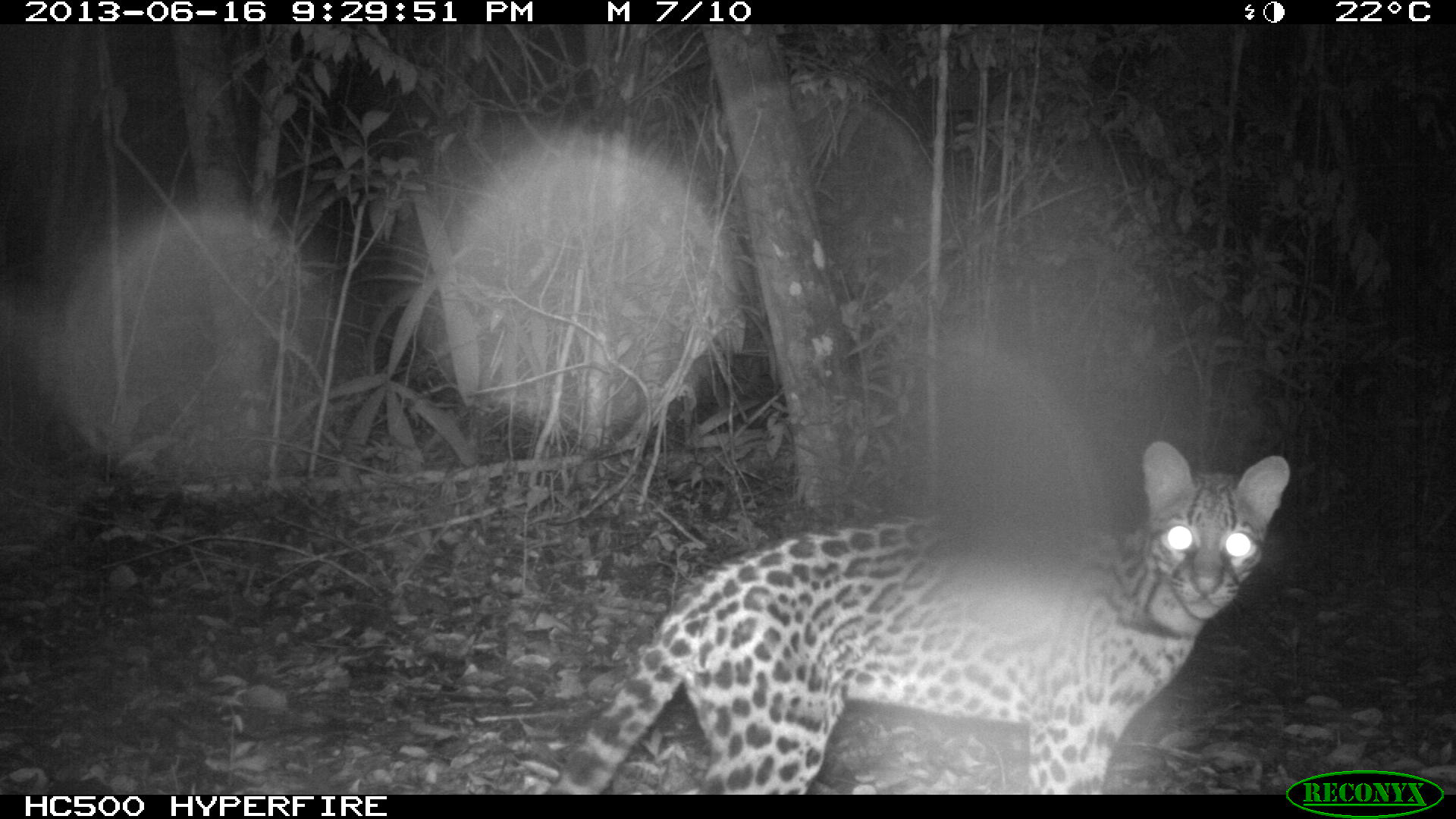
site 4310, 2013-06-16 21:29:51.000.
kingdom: Animalia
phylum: Chordata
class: Mammalia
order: Carnivora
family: Felidae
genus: Leopardus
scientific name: Leopardus pardalis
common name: ocelot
Leopardus pardalis (ocelot), count 1, sex female.